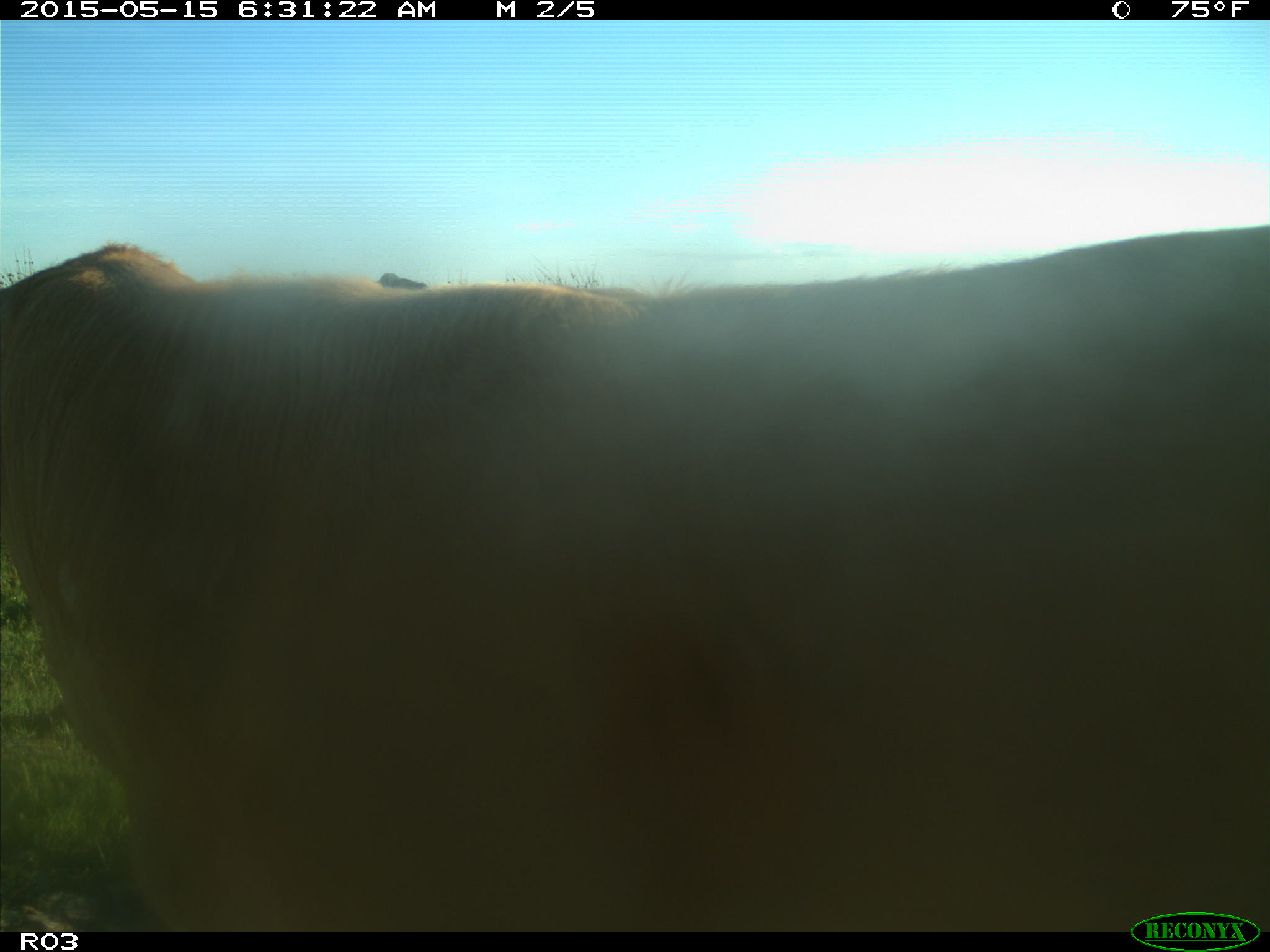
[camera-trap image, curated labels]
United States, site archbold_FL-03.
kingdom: Animalia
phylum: Chordata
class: Mammalia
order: Artiodactyla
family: Bovidae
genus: Bos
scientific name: Bos taurus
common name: domestic cow